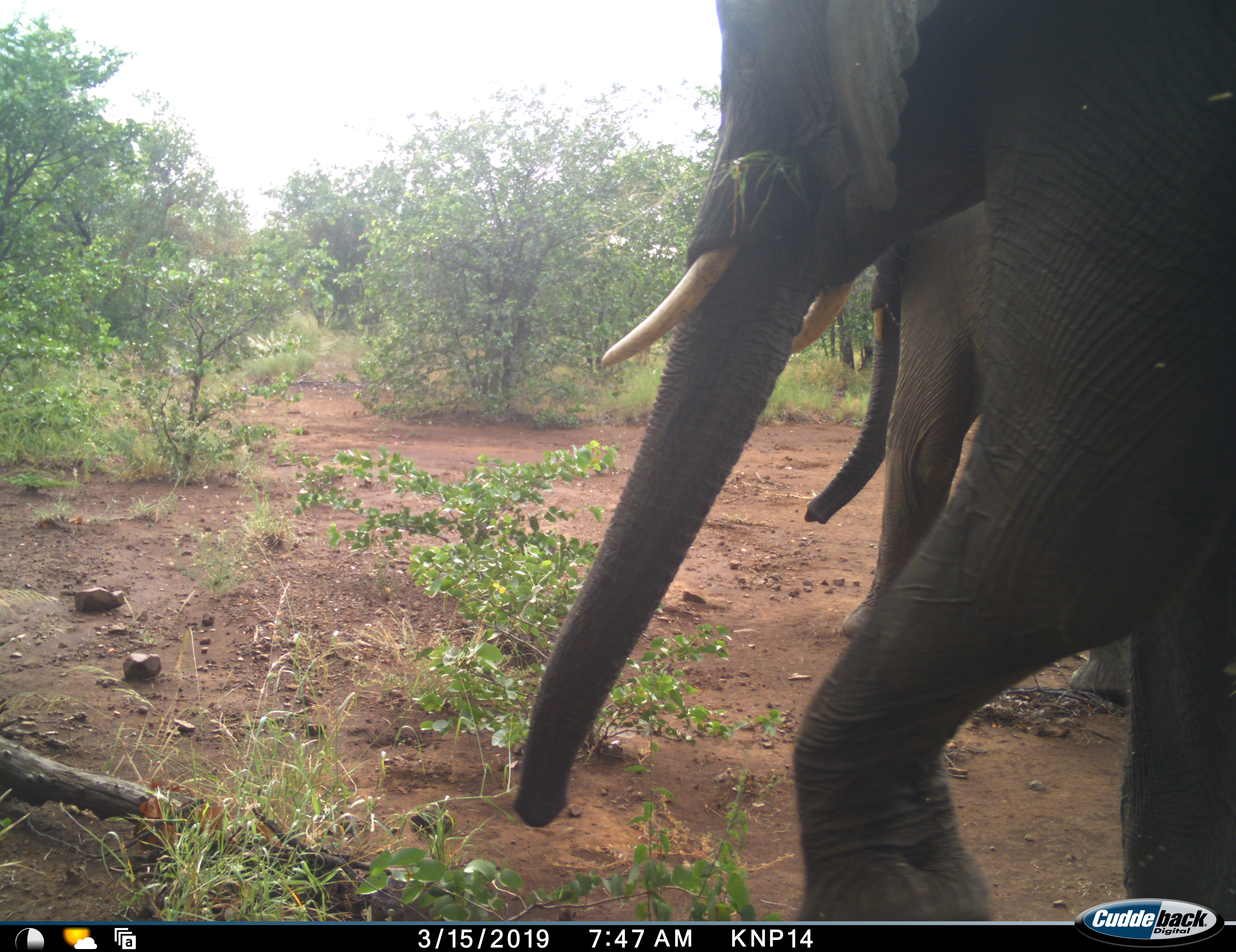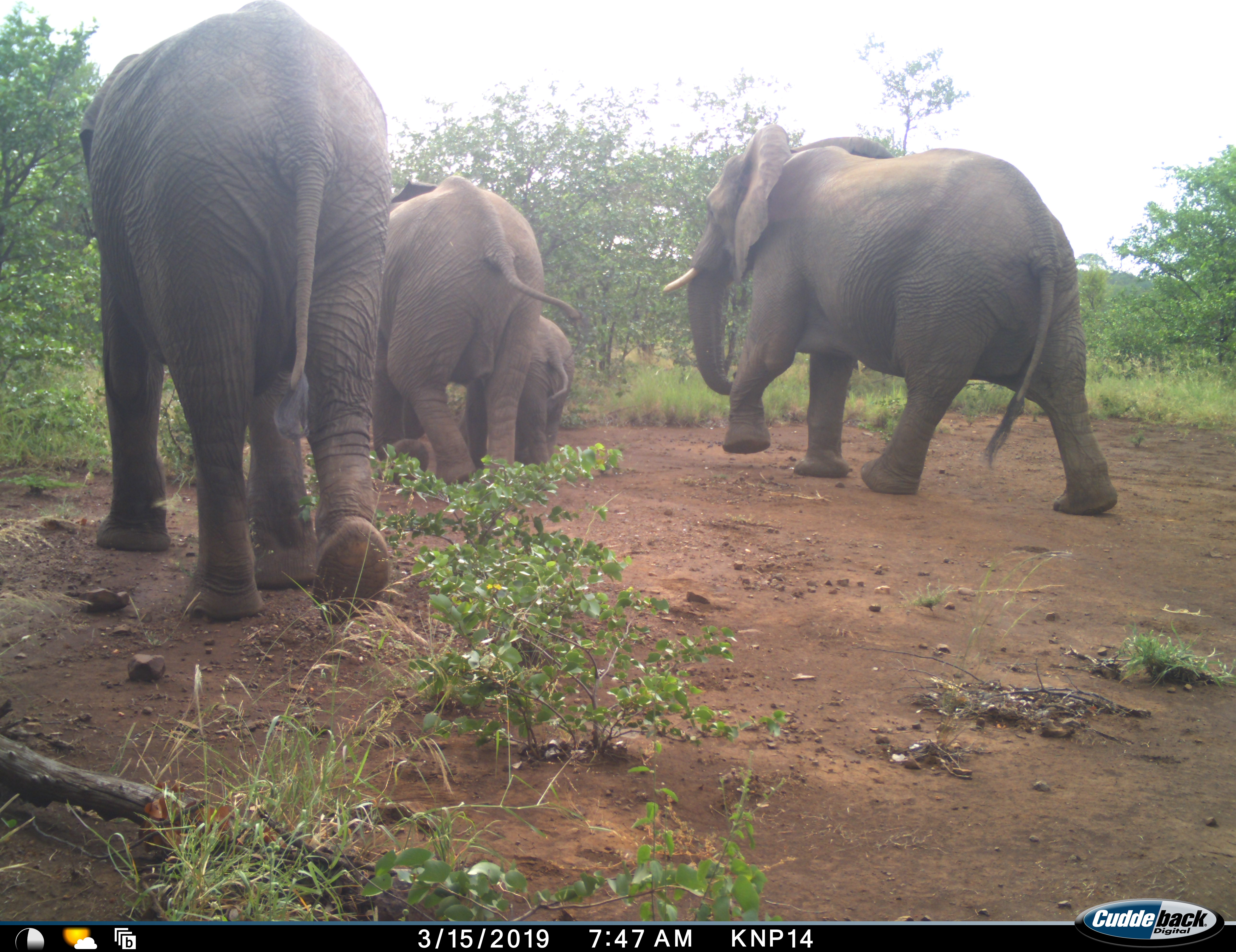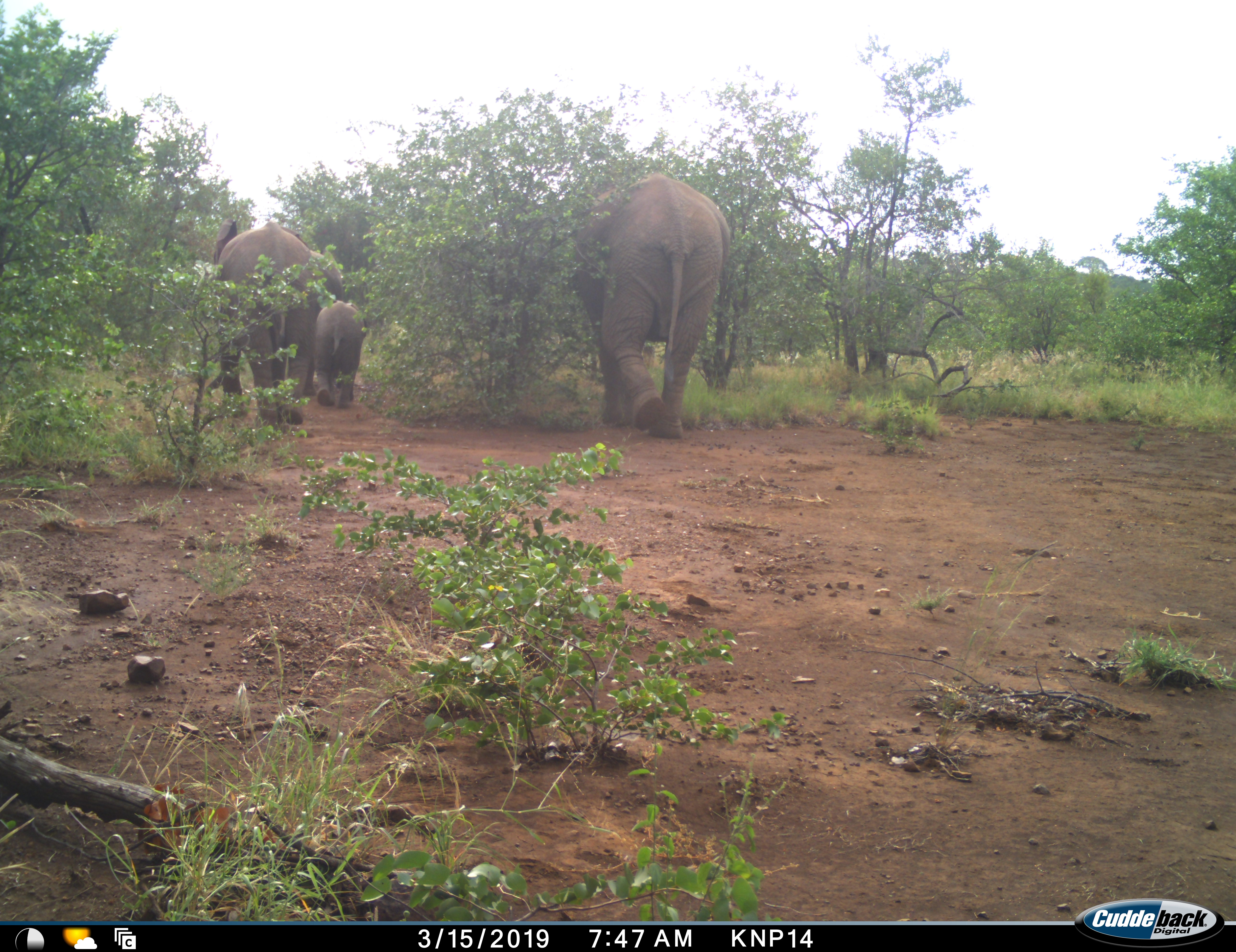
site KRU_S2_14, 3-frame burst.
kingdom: Animalia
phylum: Chordata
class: Mammalia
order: Proboscidea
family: Elephantidae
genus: Loxodonta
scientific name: Loxodonta africana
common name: african bush elephant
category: elephant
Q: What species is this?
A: Elephant (african bush elephant) (Loxodonta africana).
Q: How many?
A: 4.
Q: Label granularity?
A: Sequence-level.